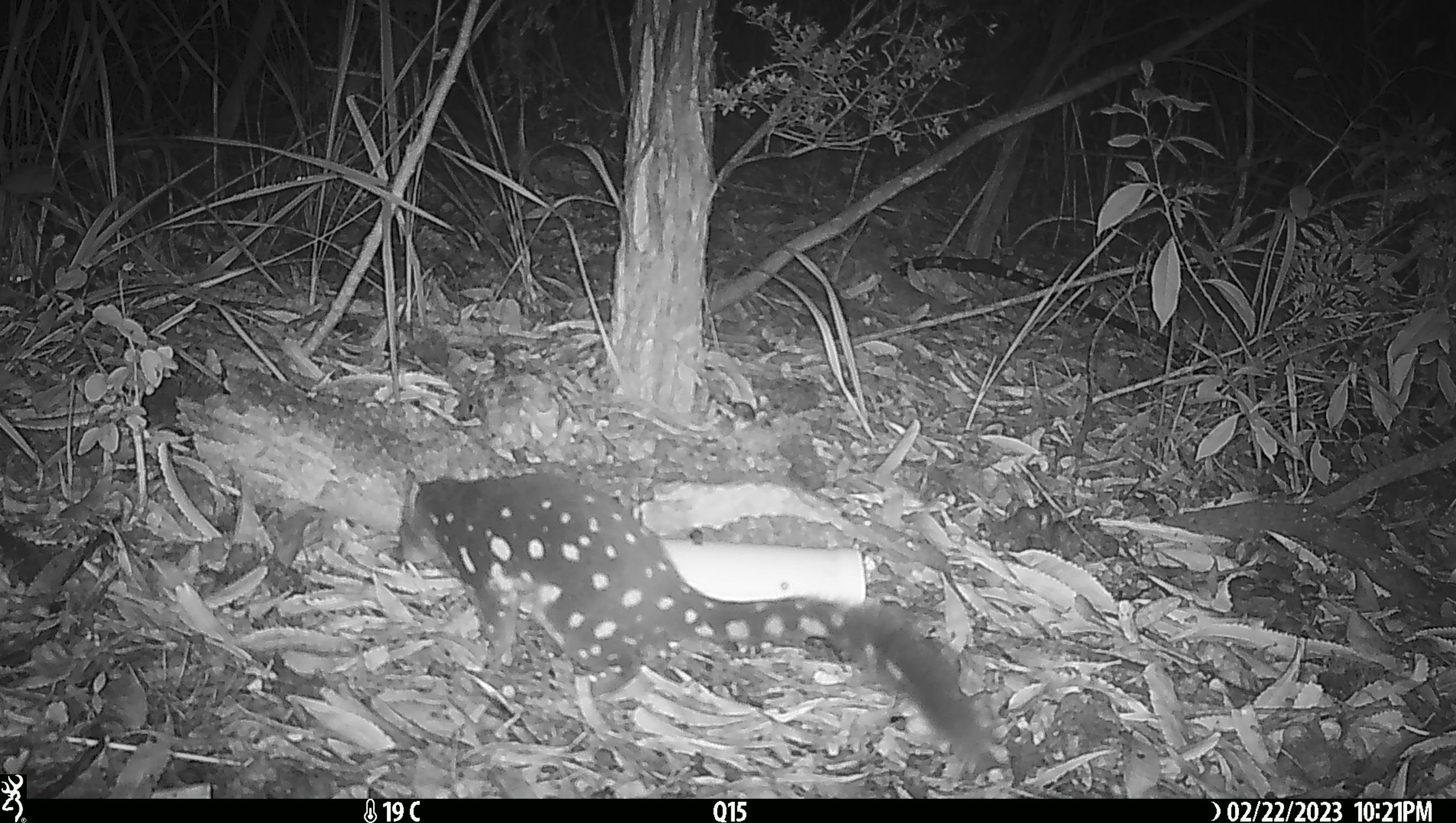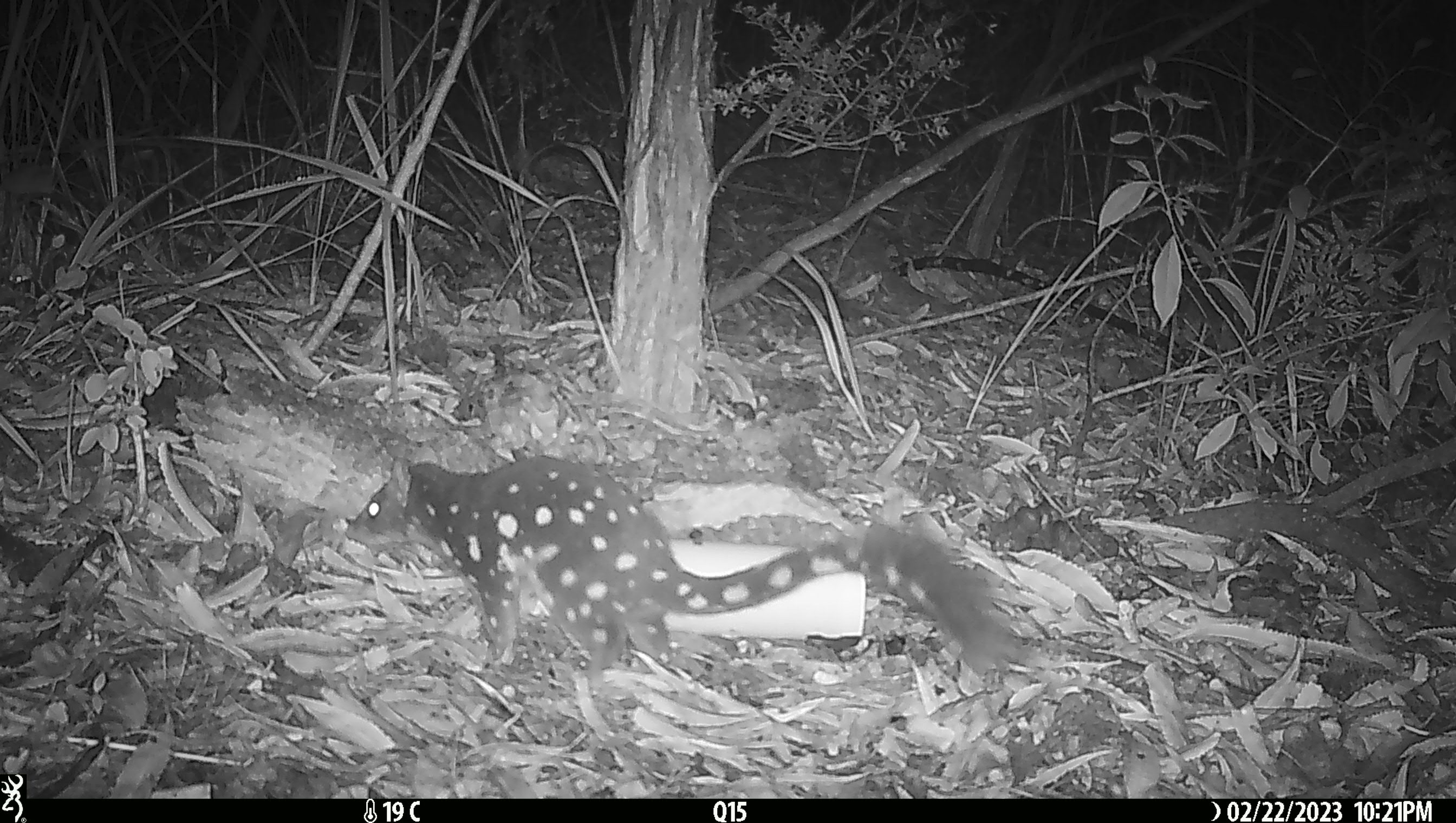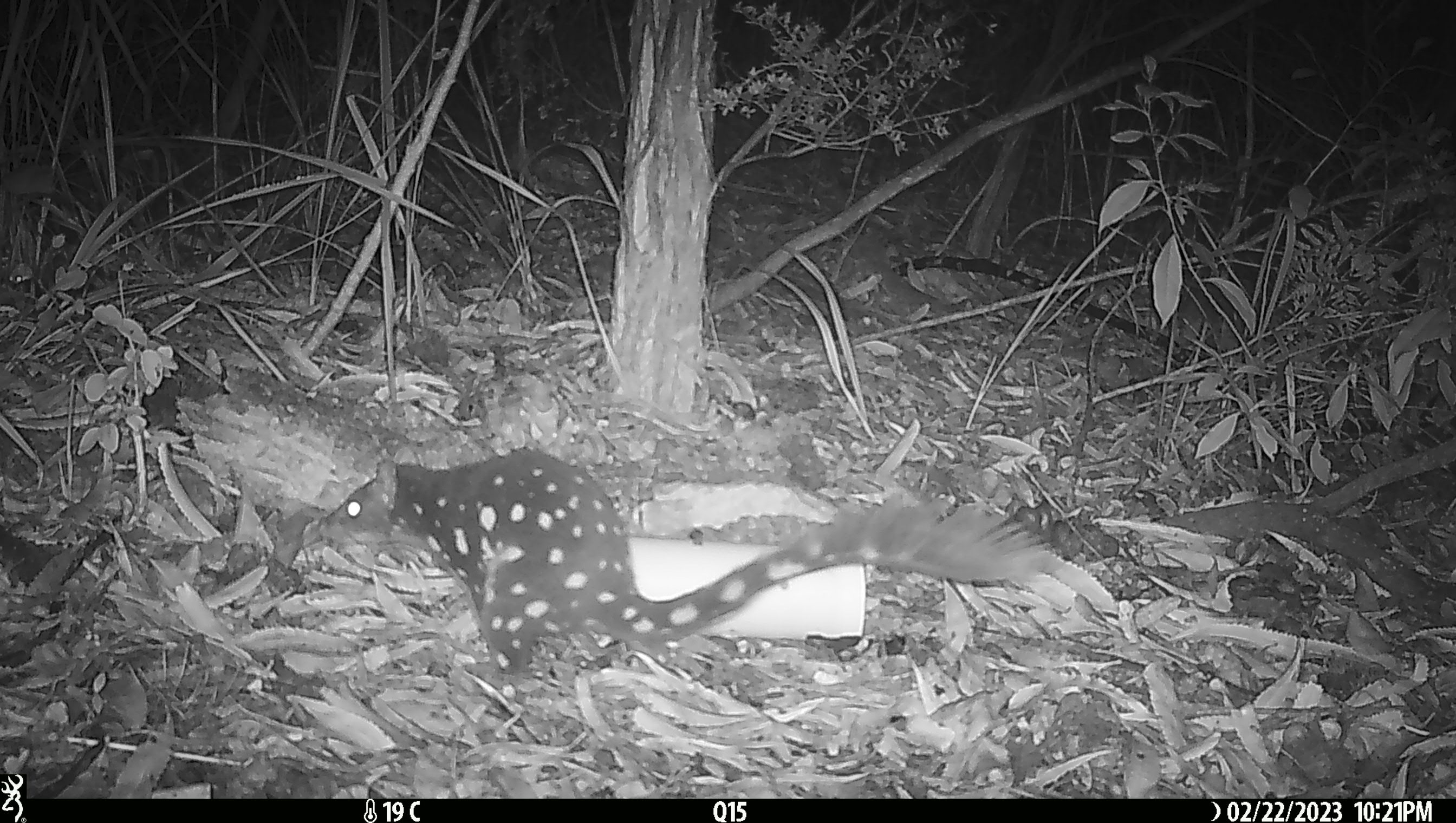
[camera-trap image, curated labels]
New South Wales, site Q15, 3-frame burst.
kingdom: Animalia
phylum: Chordata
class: Mammalia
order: Dasyuromorphia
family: Dasyuridae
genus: Dasyurus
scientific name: Dasyurus maculatus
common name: spotted-tailed quoll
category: quoll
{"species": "quoll (spotted-tailed quoll) (Dasyurus maculatus)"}